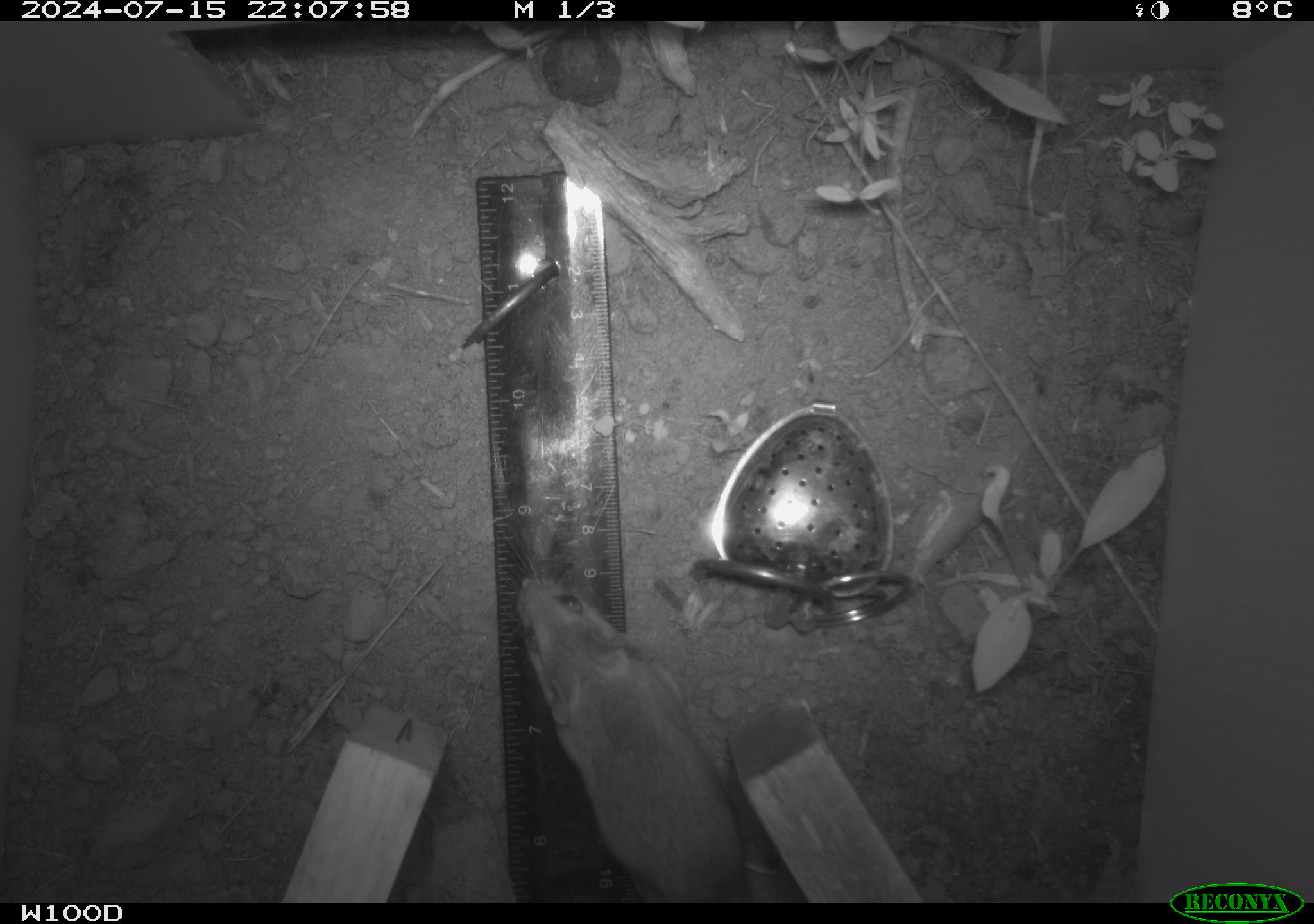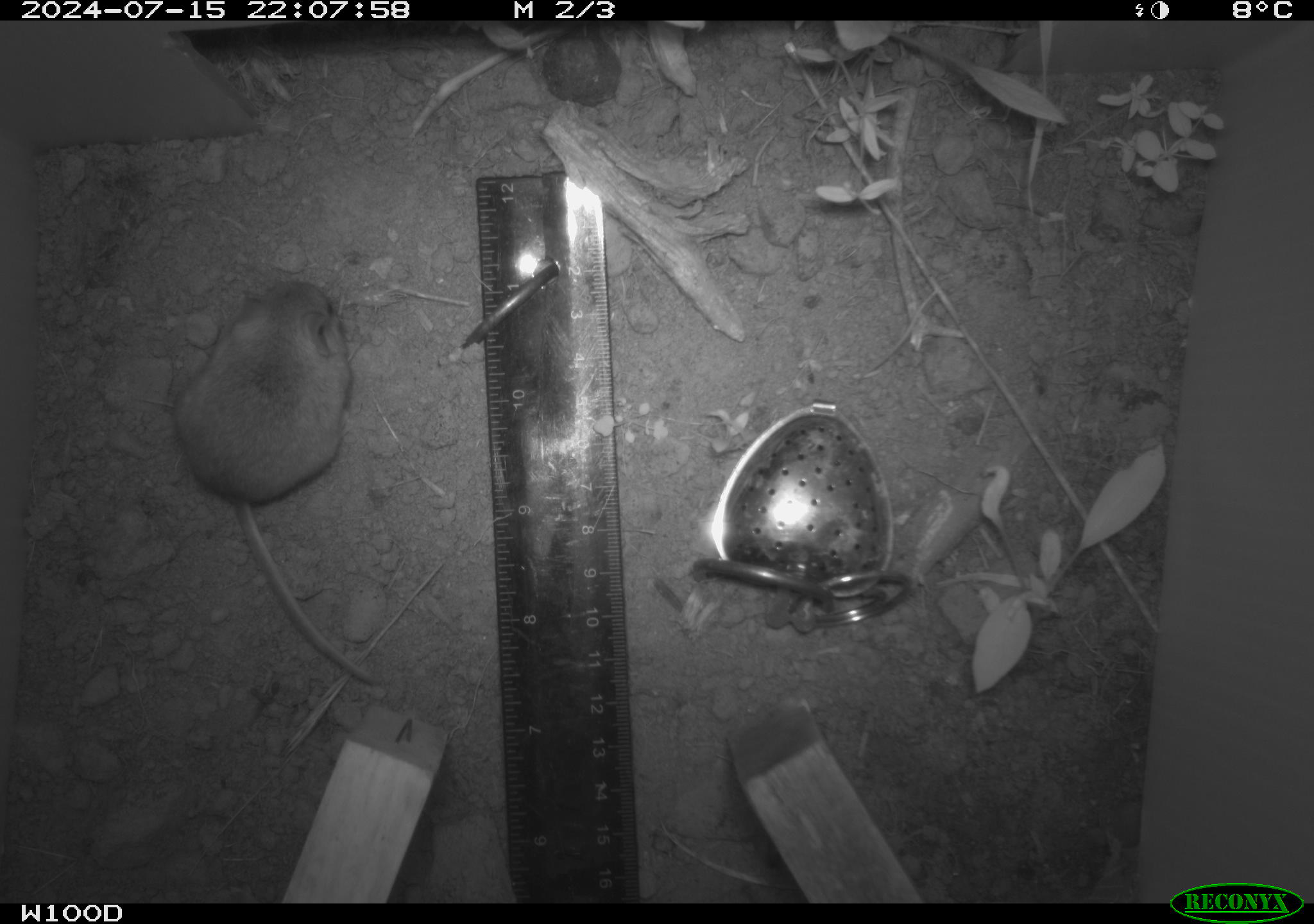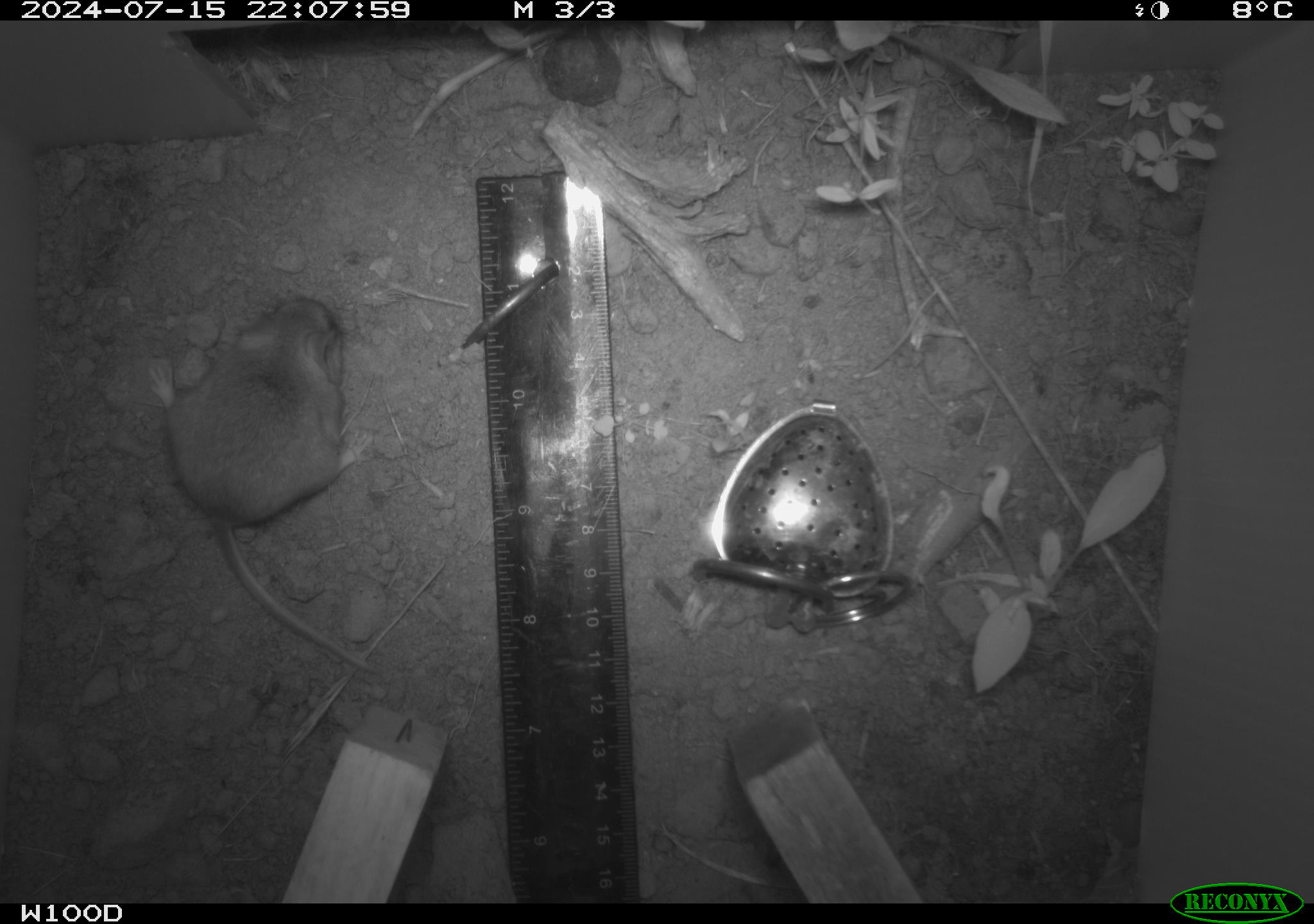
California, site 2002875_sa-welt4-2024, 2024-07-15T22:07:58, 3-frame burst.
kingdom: Animalia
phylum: Chordata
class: Mammalia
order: Rodentia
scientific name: Rodentia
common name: mouse species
Mouse species (Rodentia).